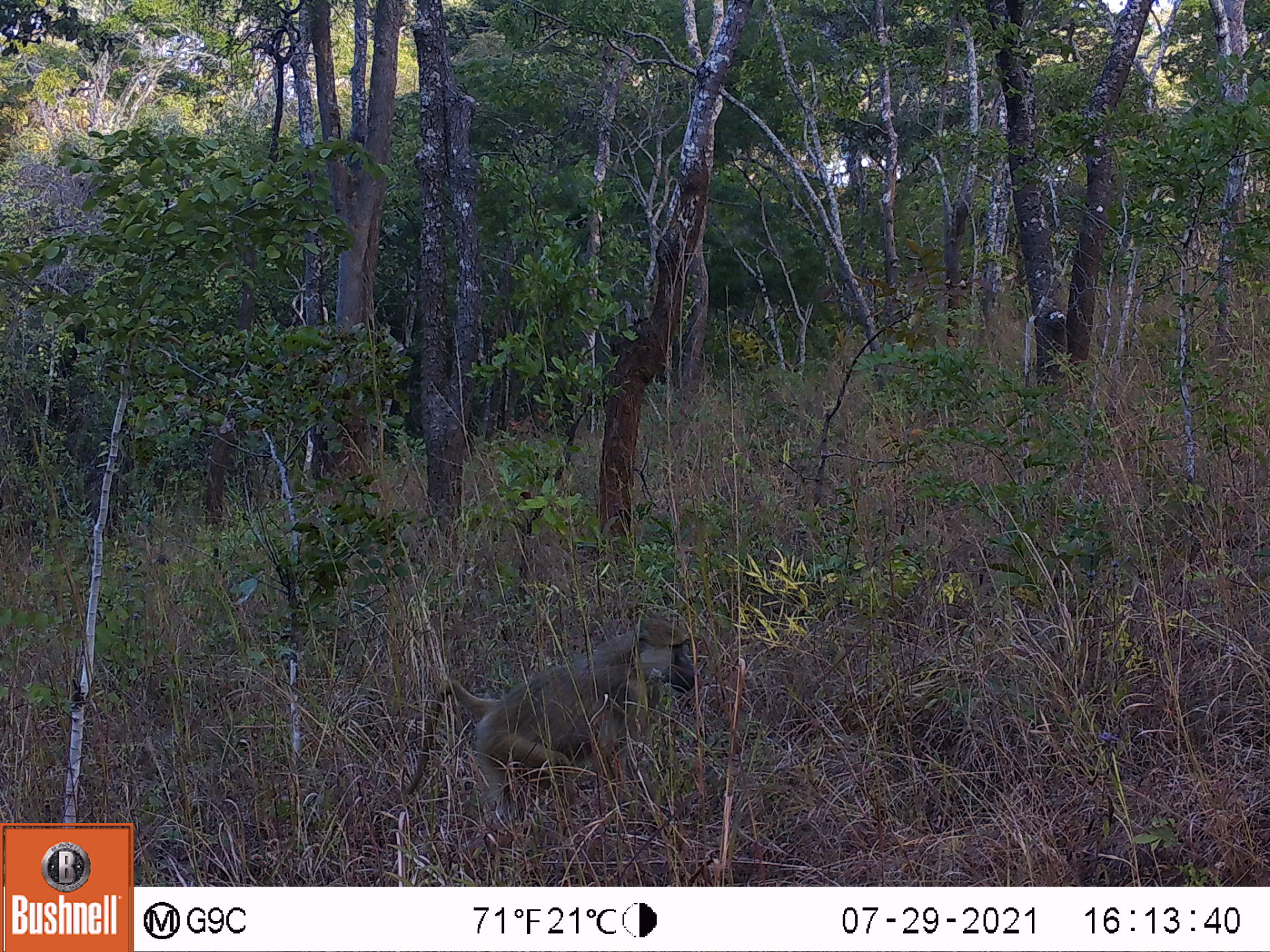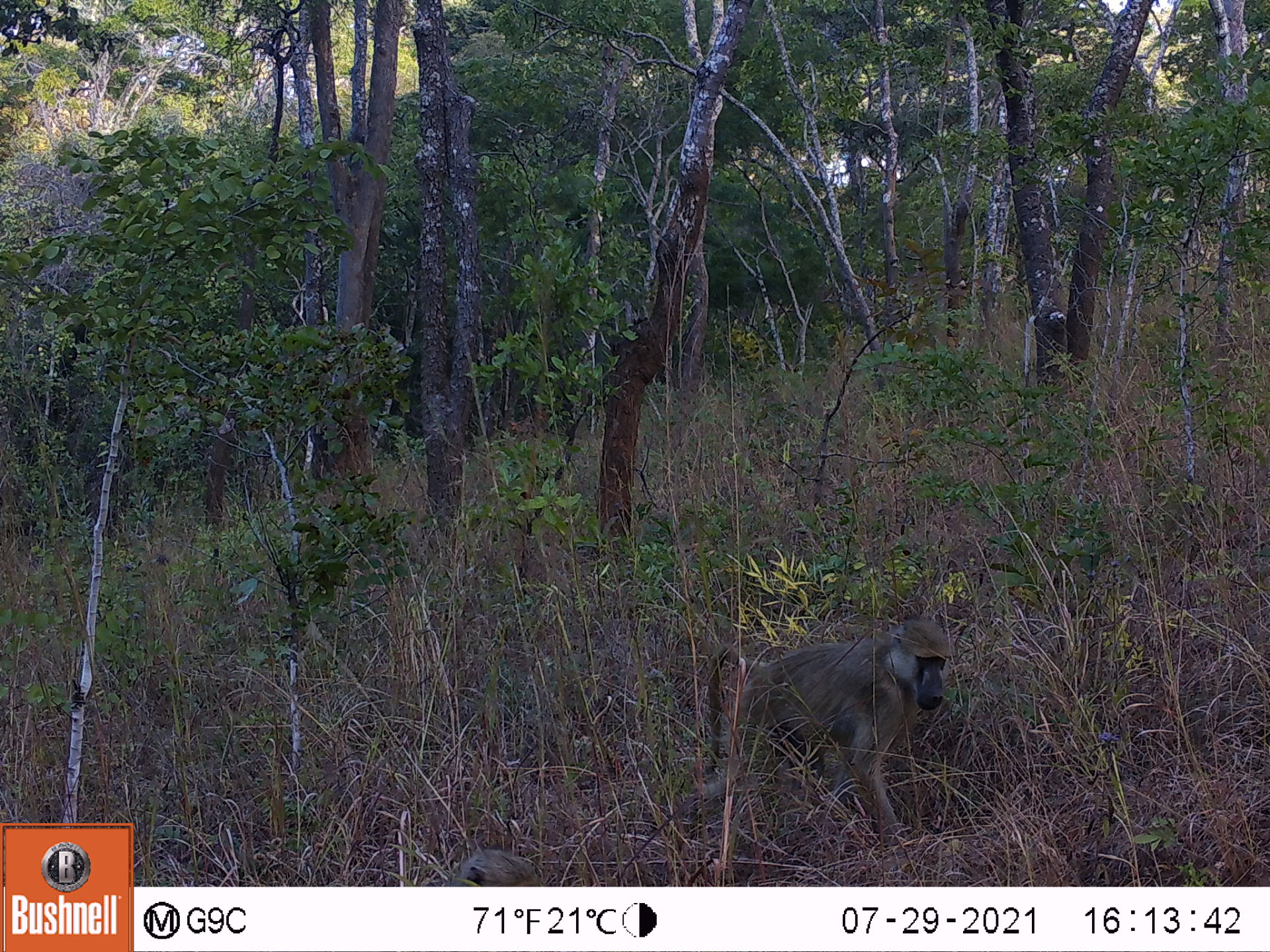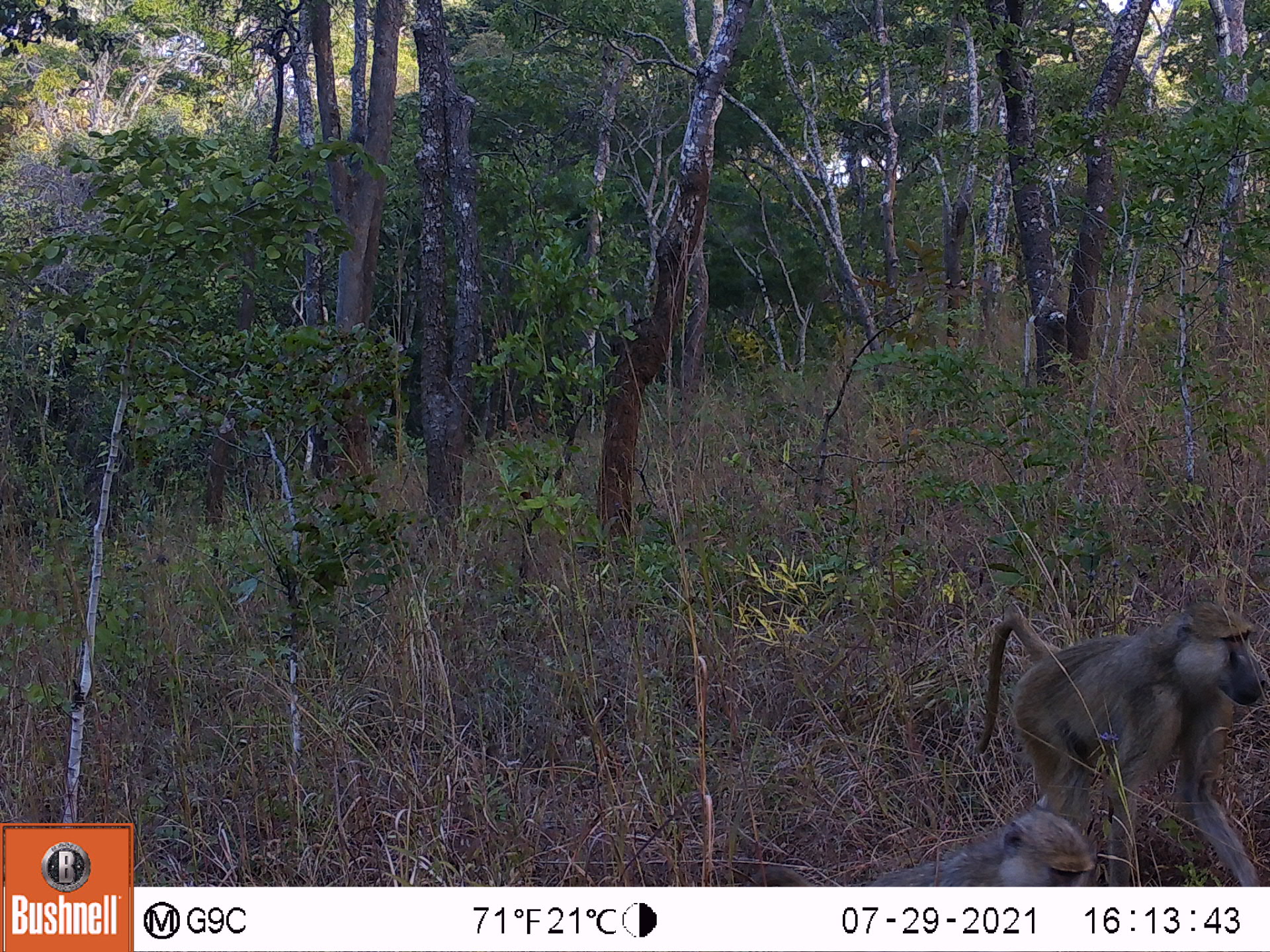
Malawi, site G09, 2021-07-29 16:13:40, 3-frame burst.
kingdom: Animalia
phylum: Chordata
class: Mammalia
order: Primates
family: Cercopithecidae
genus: Papio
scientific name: Papio cynocephalus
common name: yellow baboon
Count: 1.